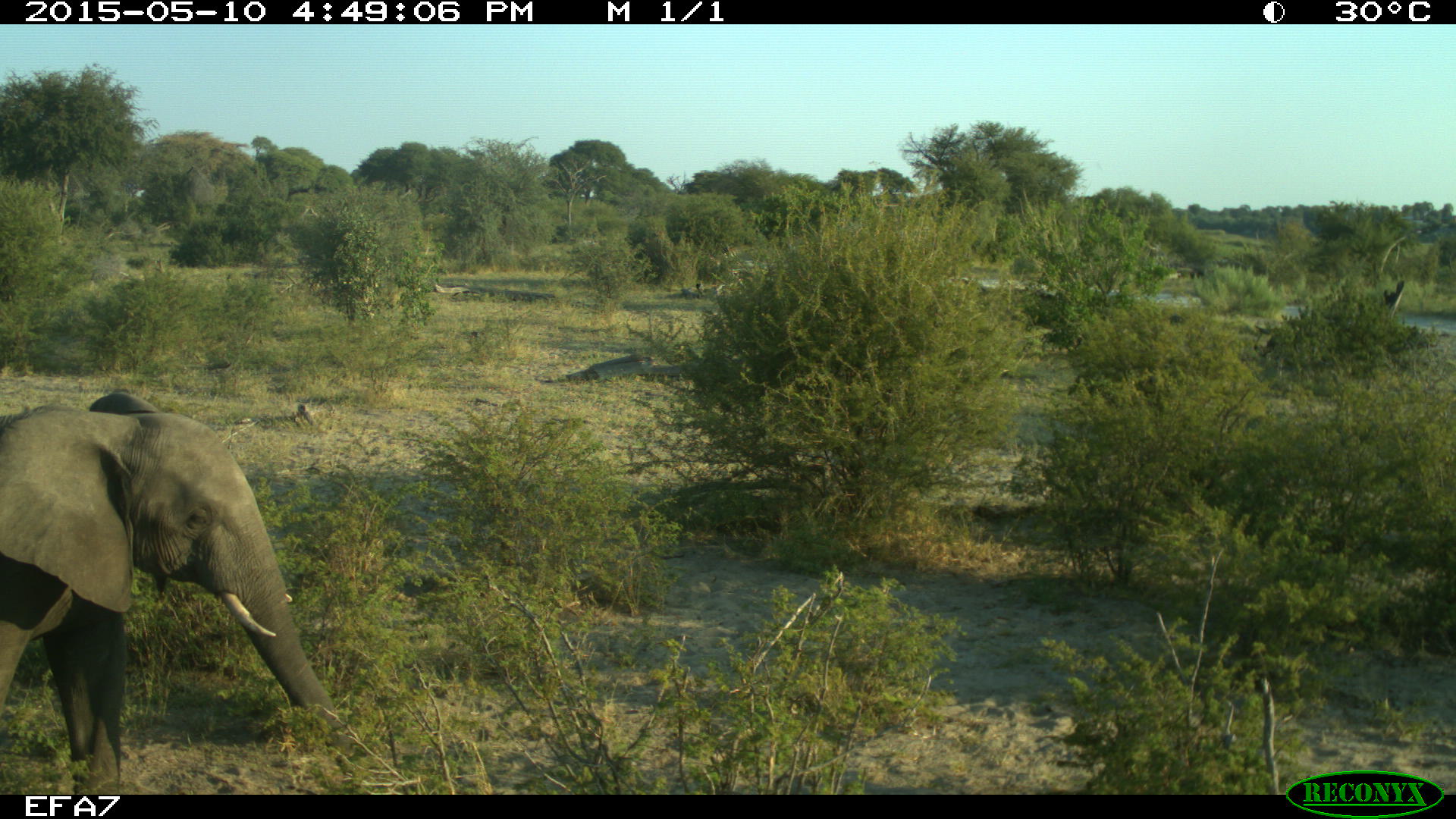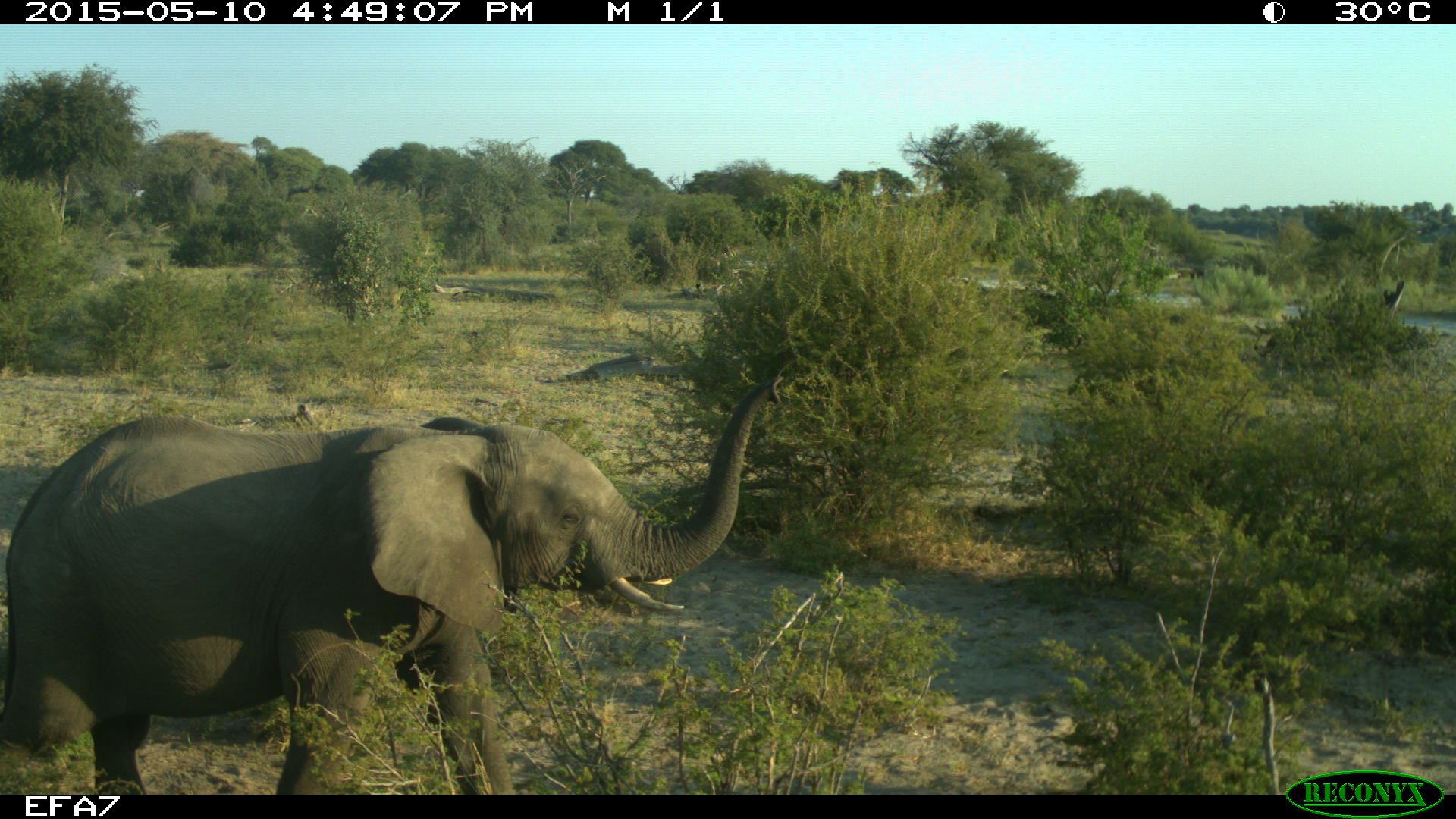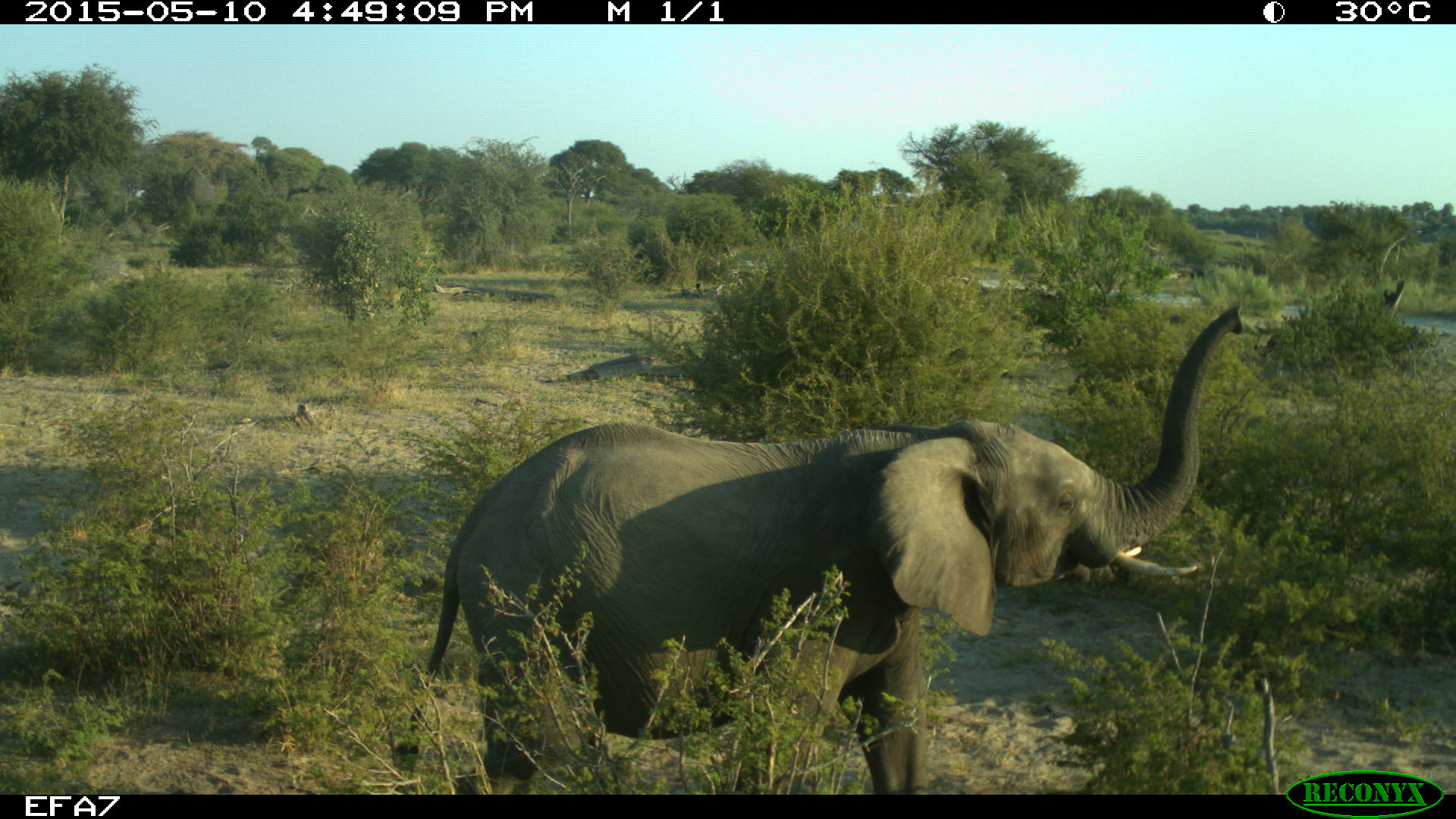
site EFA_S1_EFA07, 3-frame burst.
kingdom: Animalia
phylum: Chordata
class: Mammalia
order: Proboscidea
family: Elephantidae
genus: Loxodonta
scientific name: Loxodonta africana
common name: african bush elephant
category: elephant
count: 1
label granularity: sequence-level